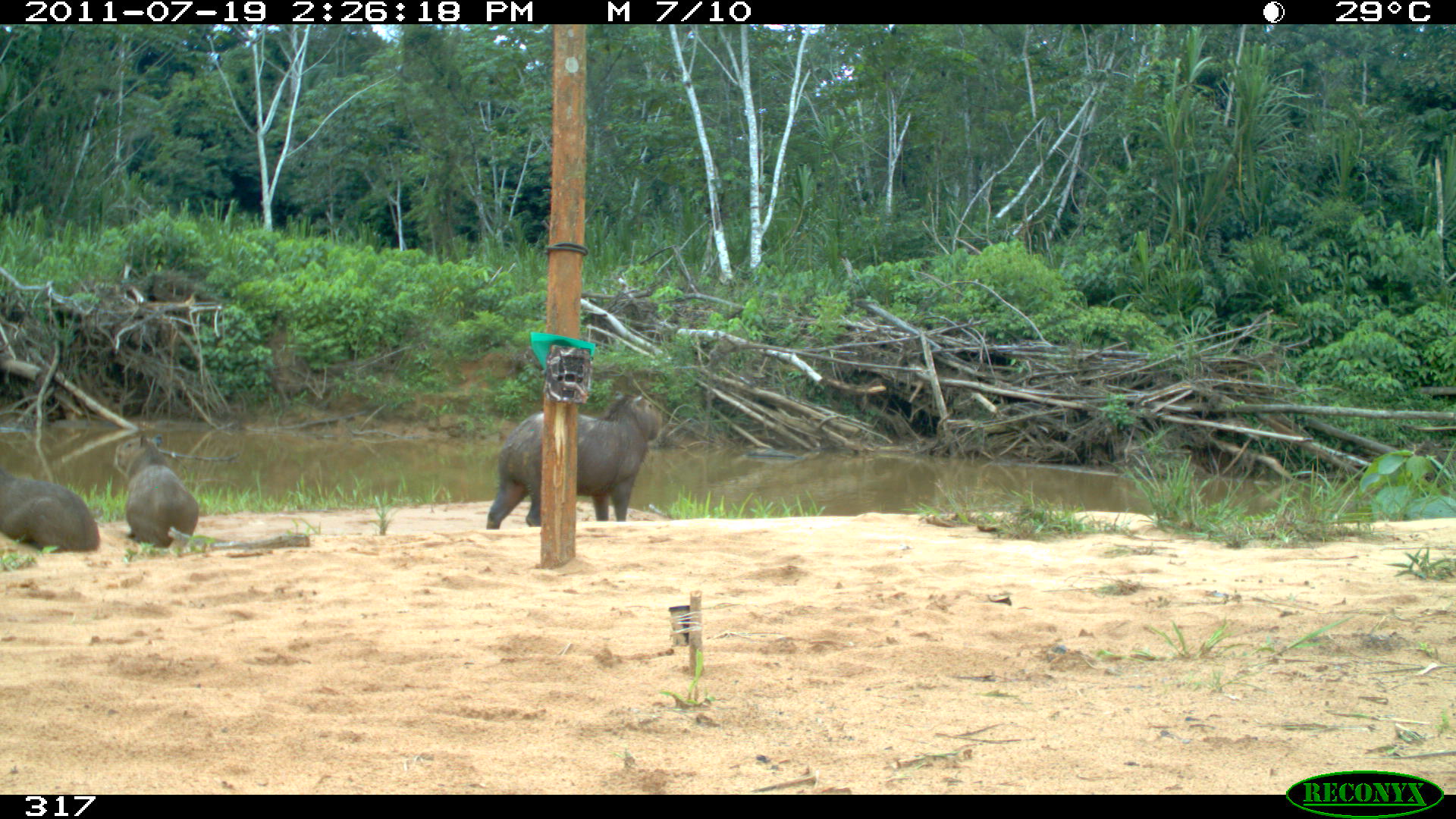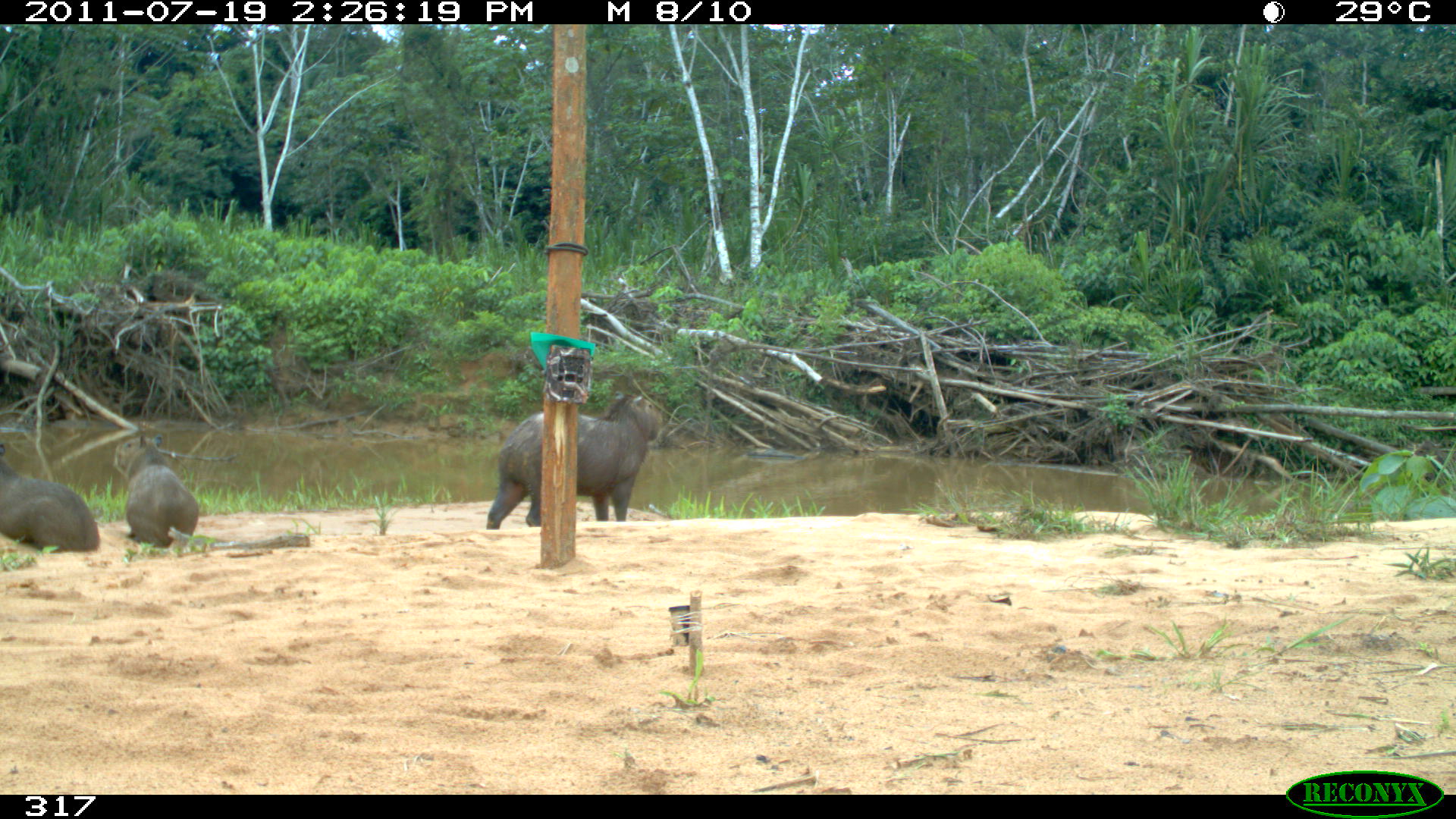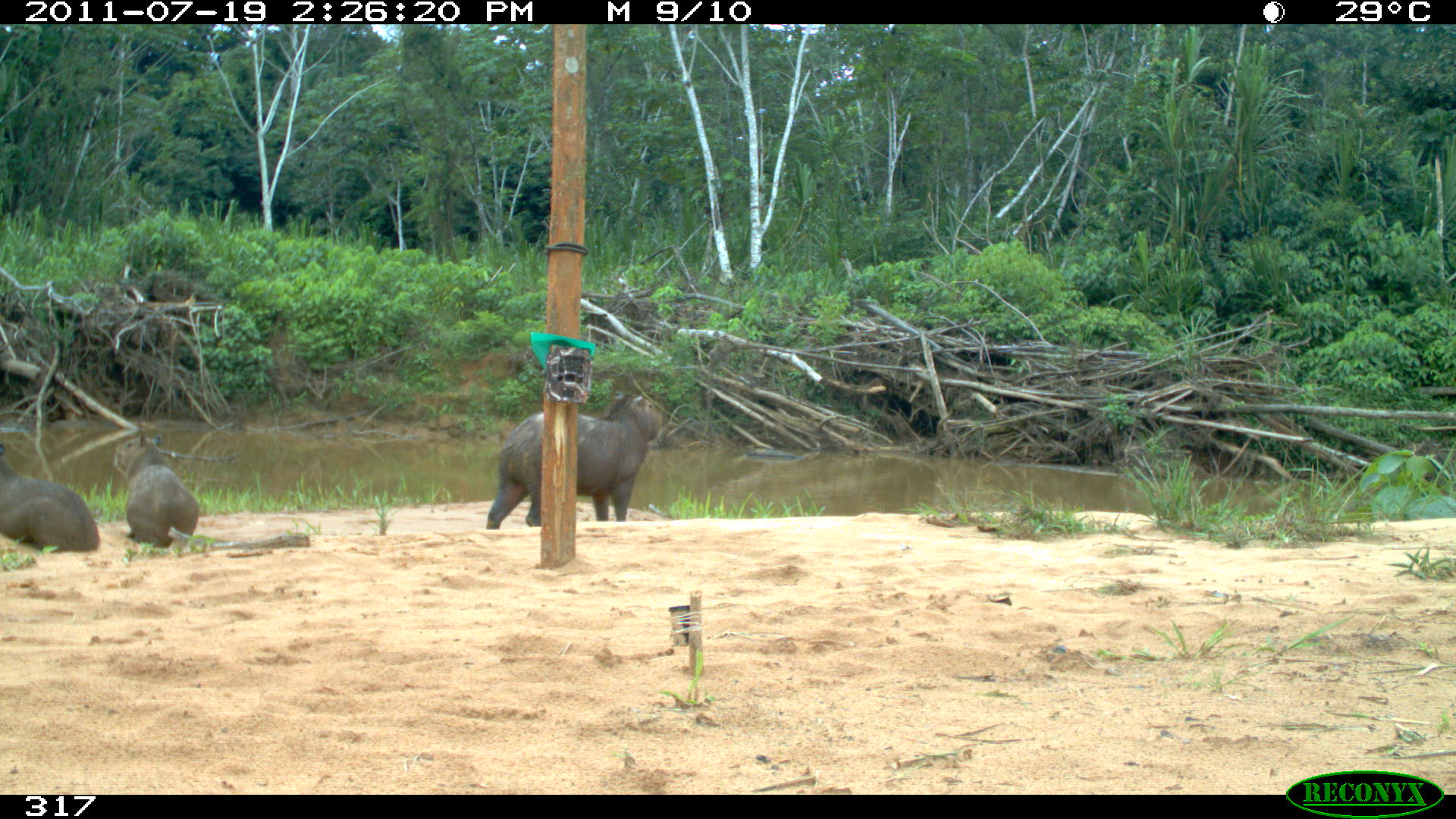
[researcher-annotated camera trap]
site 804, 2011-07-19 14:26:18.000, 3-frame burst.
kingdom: Animalia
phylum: Chordata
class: Mammalia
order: Rodentia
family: Caviidae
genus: Hydrochoerus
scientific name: Hydrochoerus hydrochaeris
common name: capybara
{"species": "Hydrochoerus hydrochaeris (capybara)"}